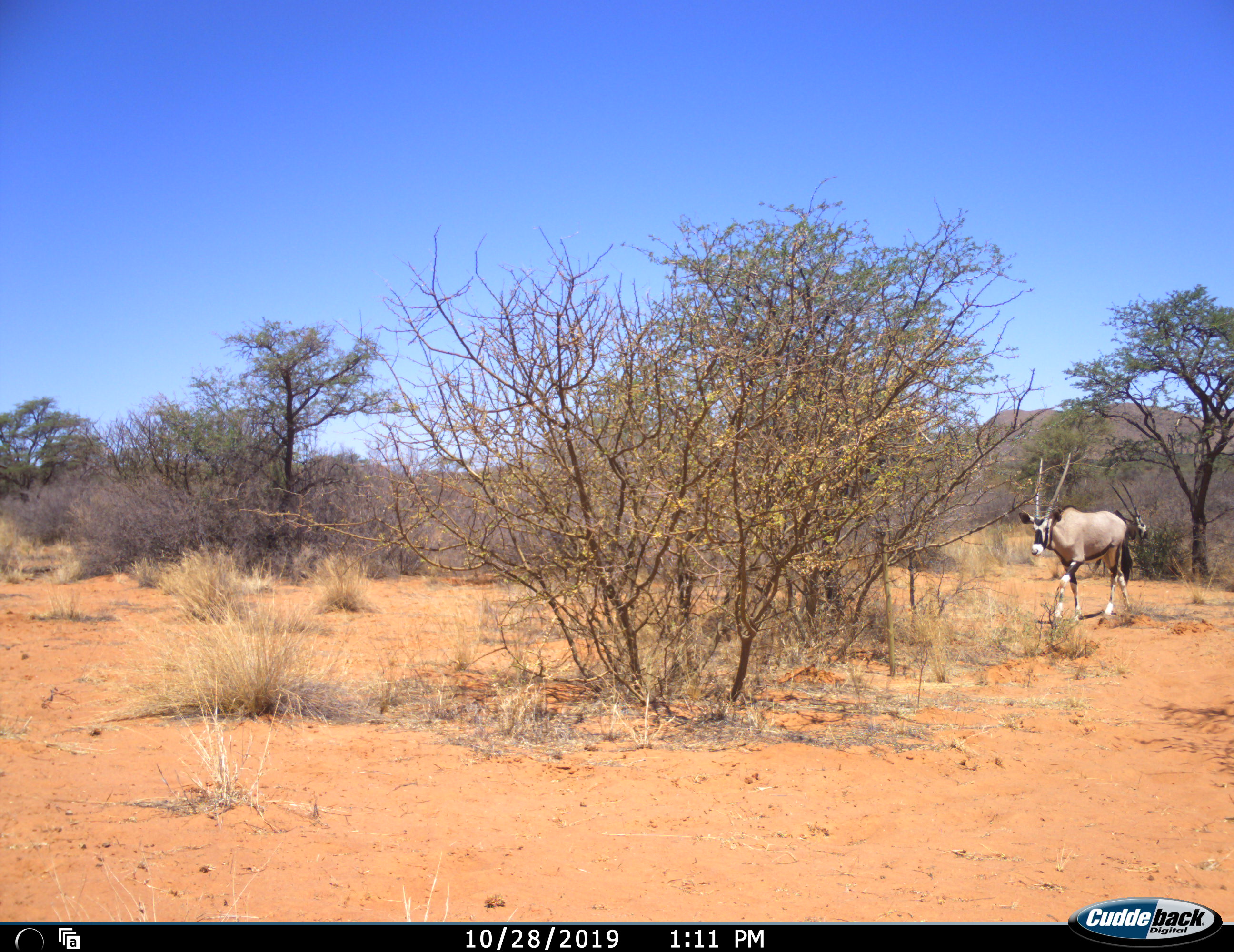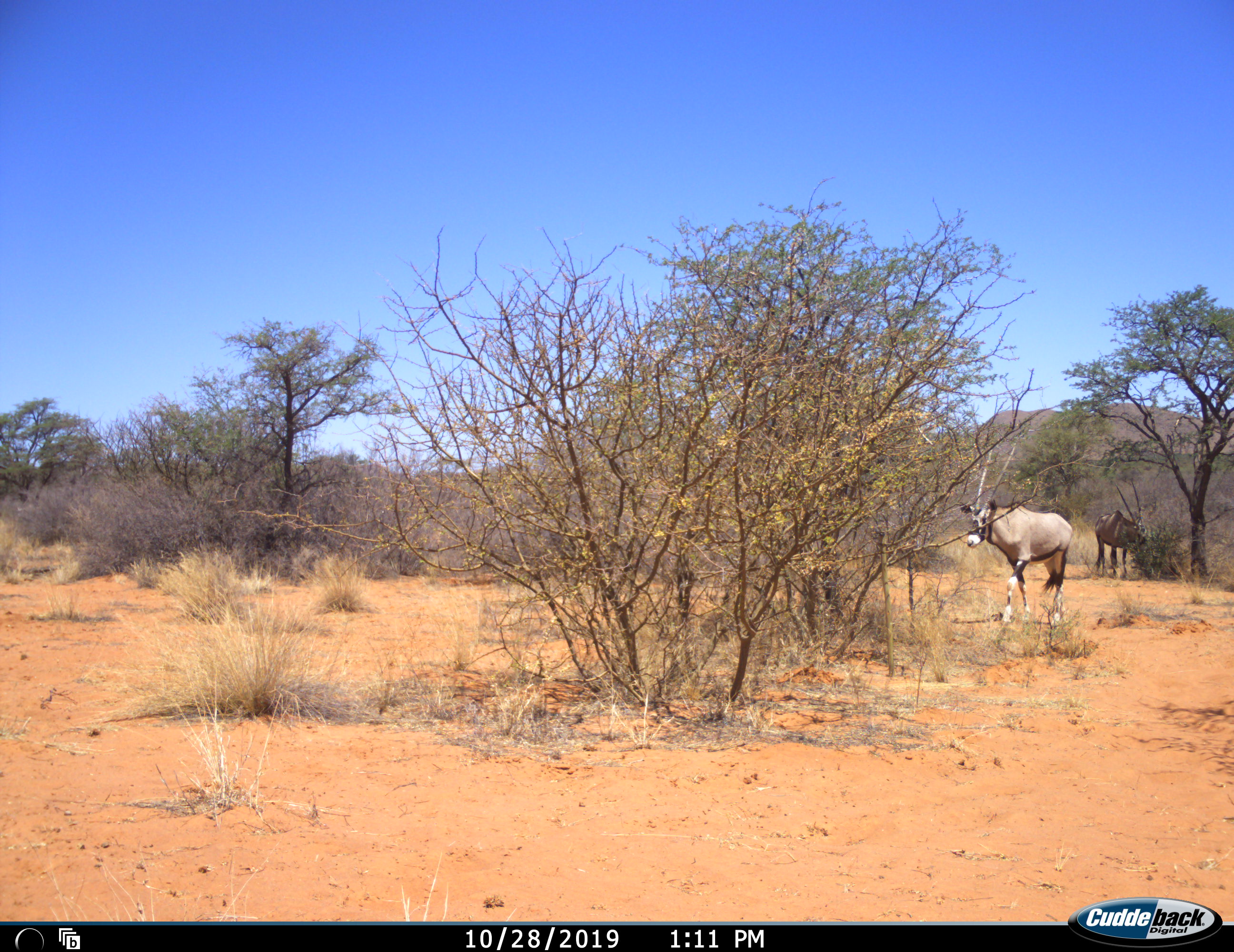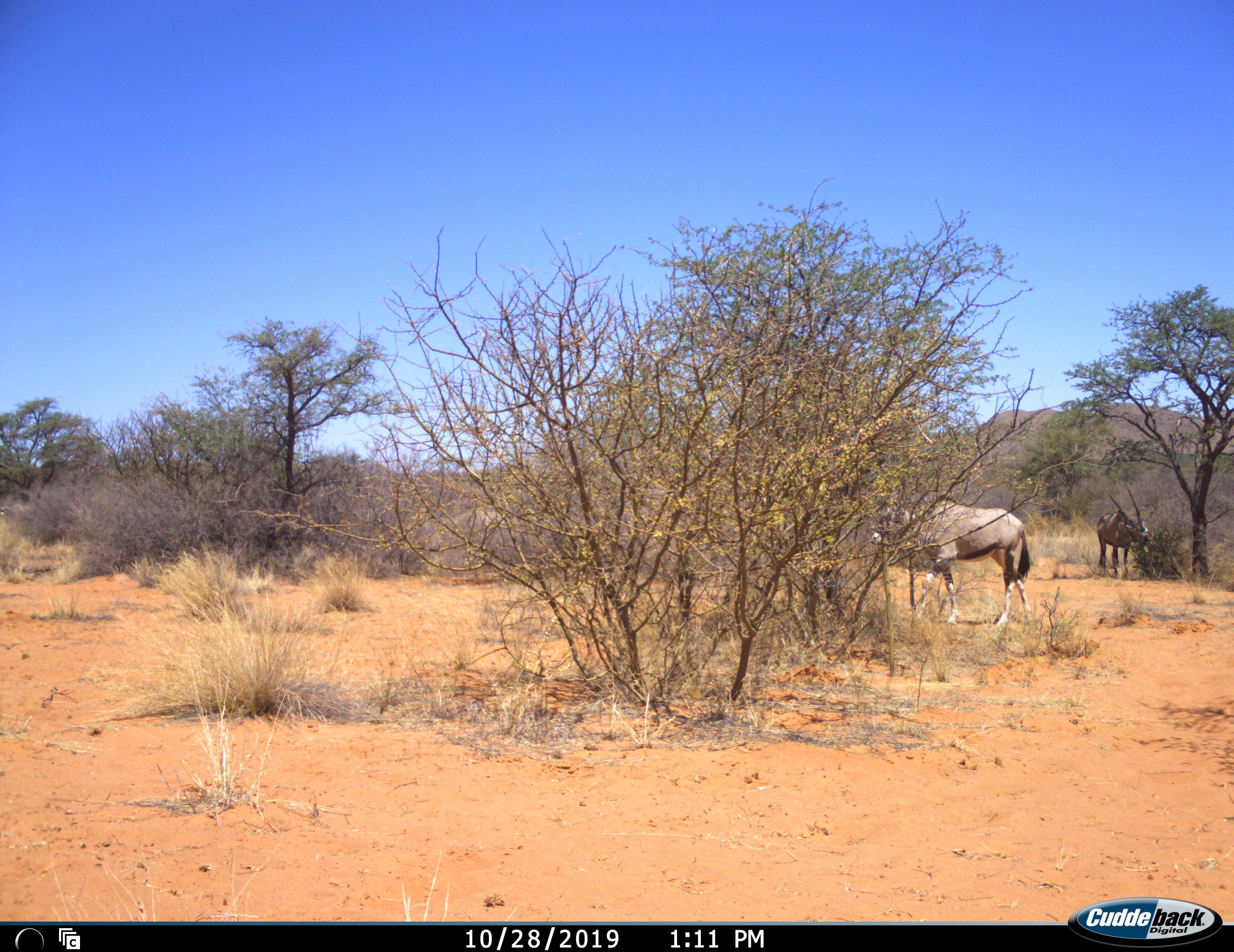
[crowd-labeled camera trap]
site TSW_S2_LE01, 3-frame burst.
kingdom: Animalia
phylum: Chordata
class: Mammalia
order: Artiodactyla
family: Bovidae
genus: Oryx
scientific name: Oryx gazella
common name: gemsbok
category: oryx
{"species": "oryx (gemsbok) (Oryx gazella)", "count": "2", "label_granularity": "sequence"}